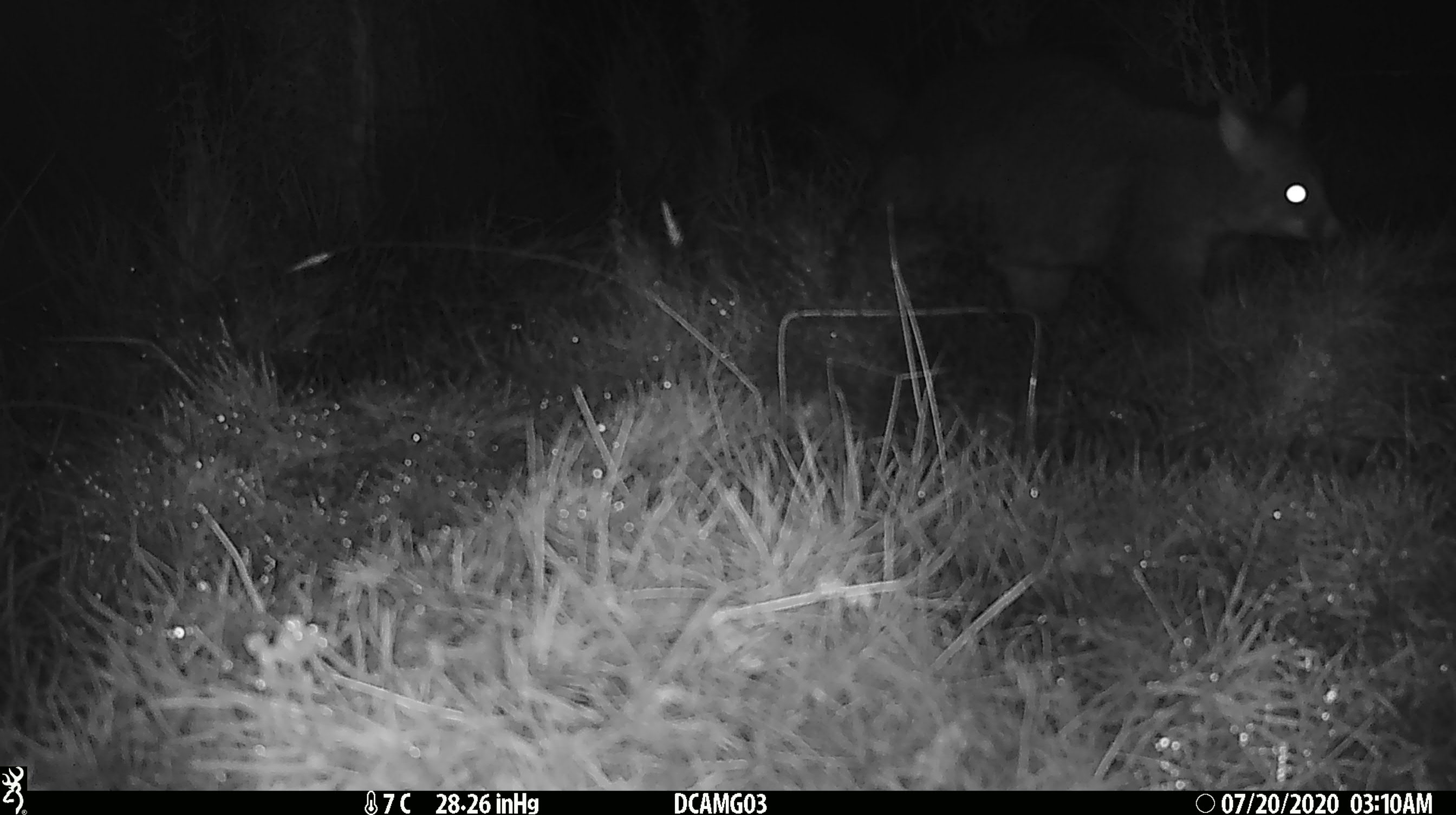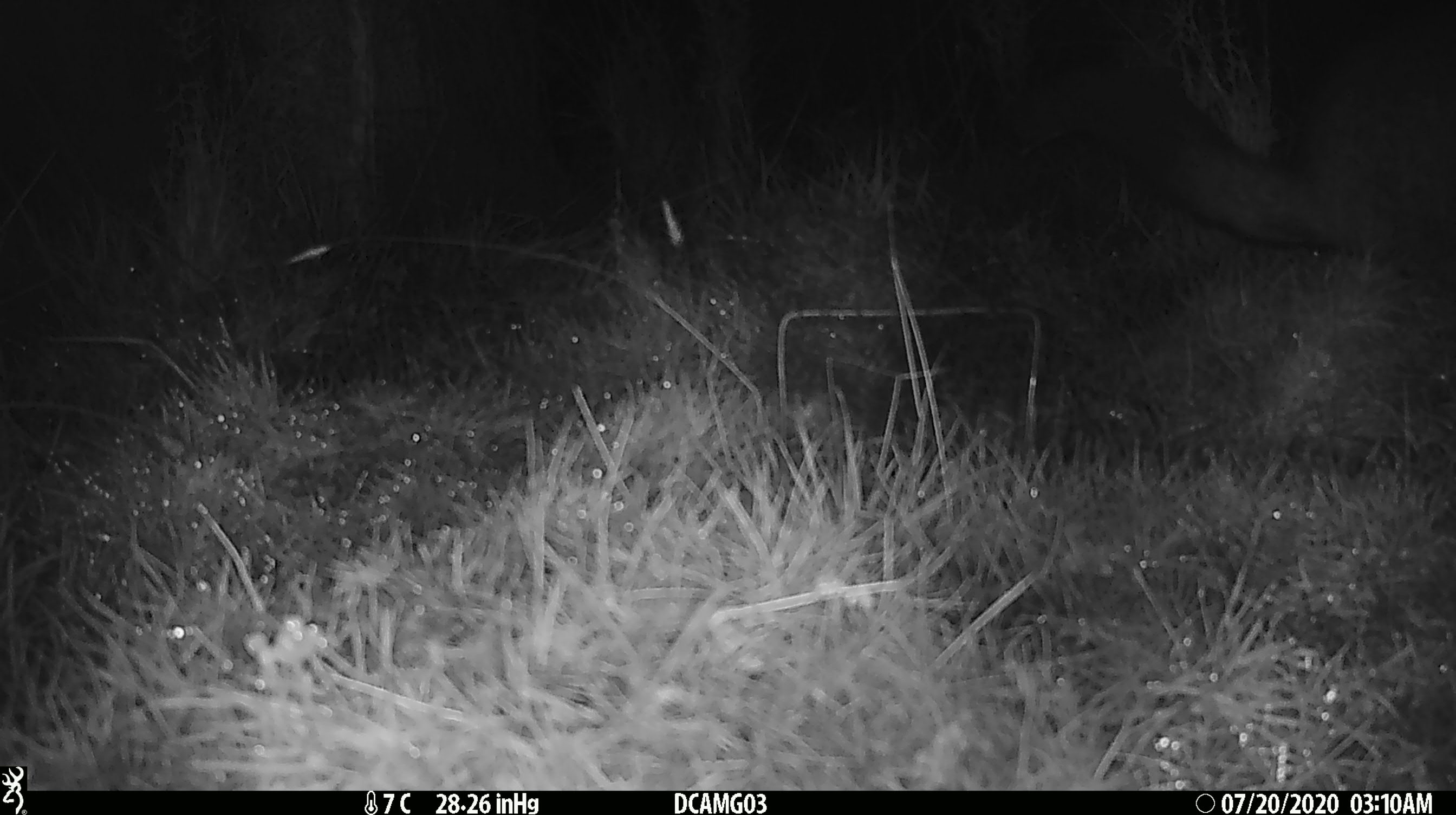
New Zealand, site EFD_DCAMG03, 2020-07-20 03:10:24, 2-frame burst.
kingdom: Animalia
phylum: Chordata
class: Mammalia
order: Diprotodontia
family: Phalangeridae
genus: Trichosurus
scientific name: Trichosurus vulpecula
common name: common brushtail possum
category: possum